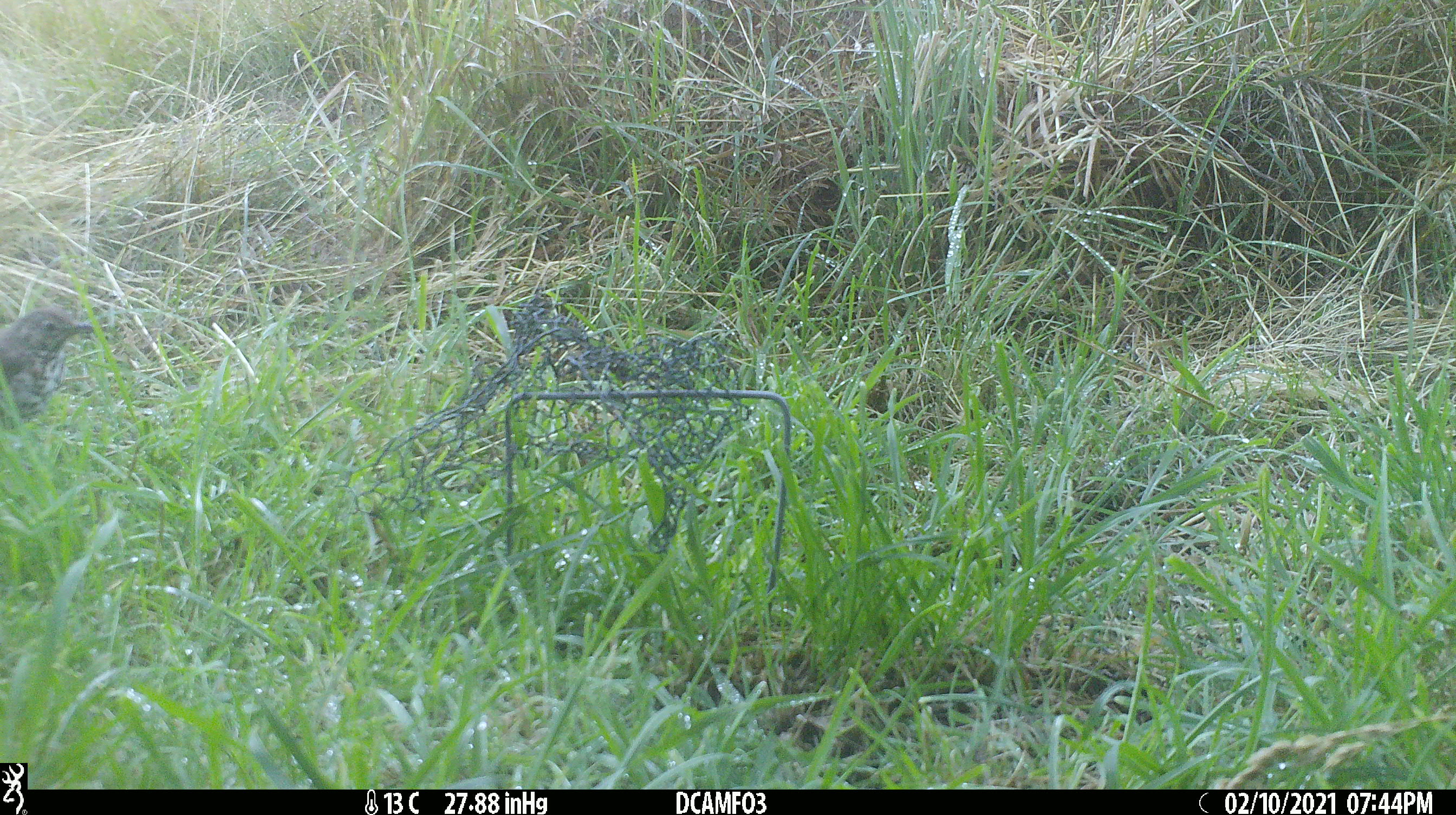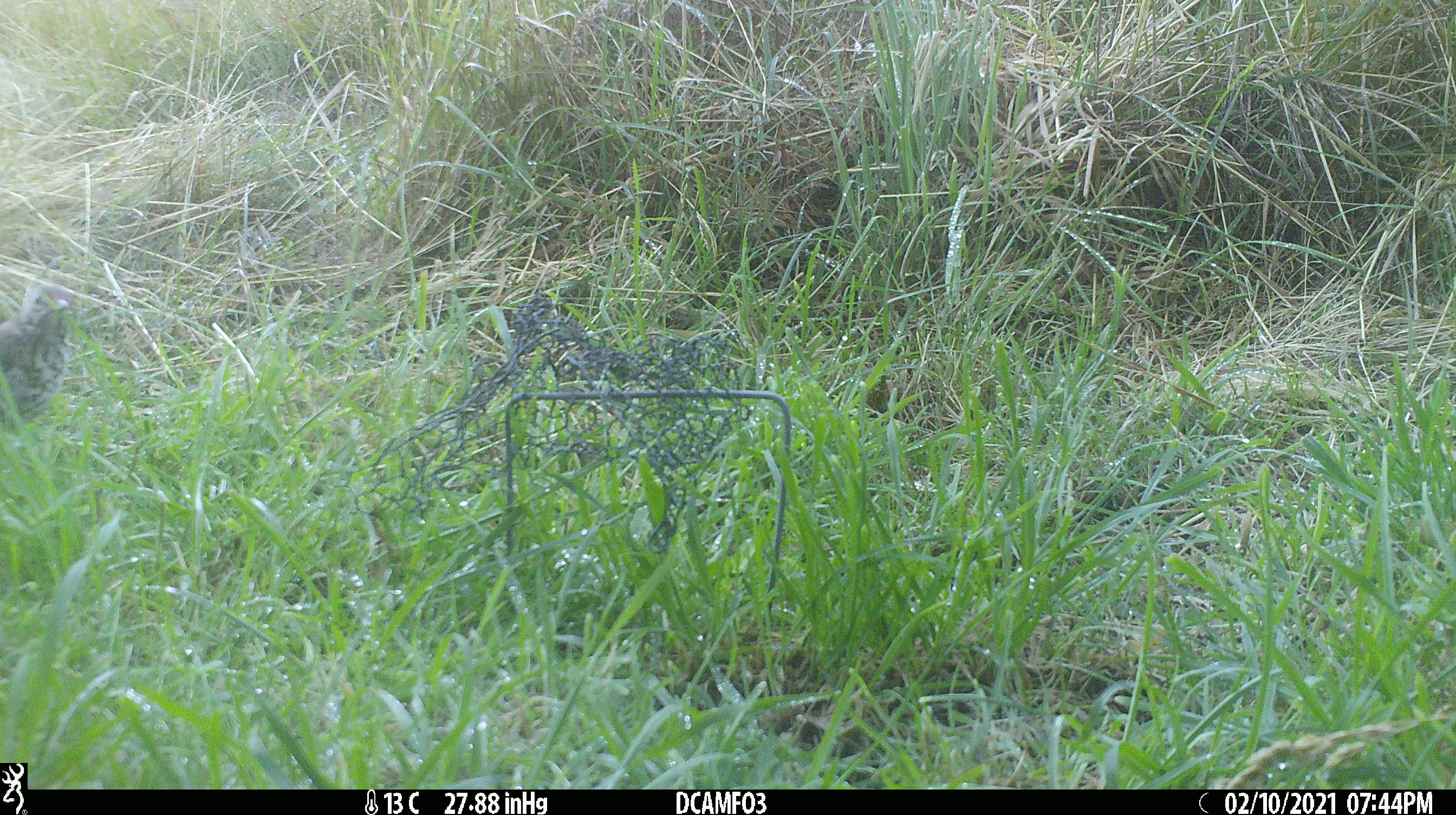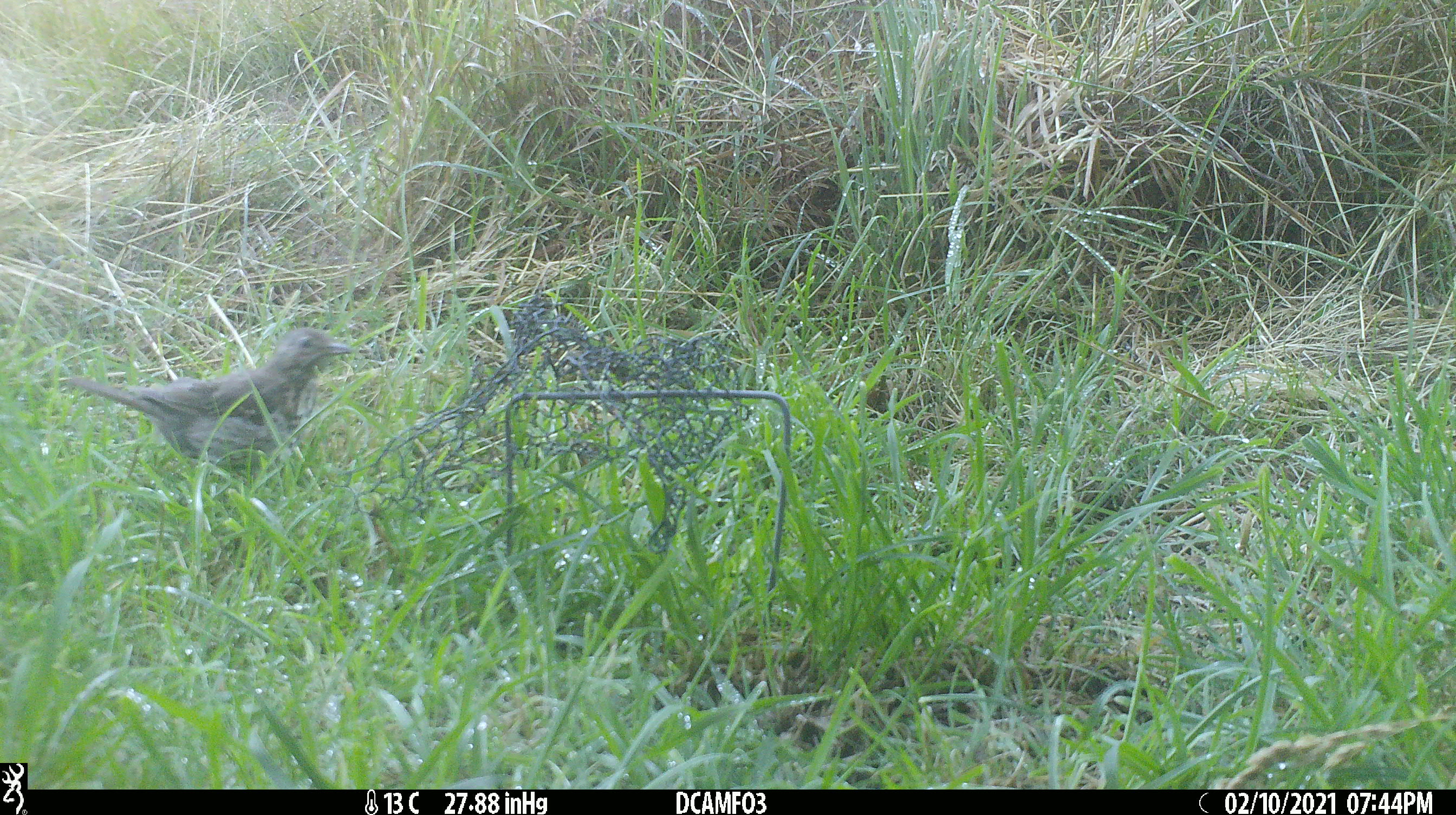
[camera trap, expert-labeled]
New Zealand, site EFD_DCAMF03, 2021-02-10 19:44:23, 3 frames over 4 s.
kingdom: Animalia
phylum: Chordata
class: Aves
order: Passeriformes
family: Turdidae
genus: Turdus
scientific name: Turdus philomelos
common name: song thrush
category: thrush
Thrush (song thrush) (Turdus philomelos).